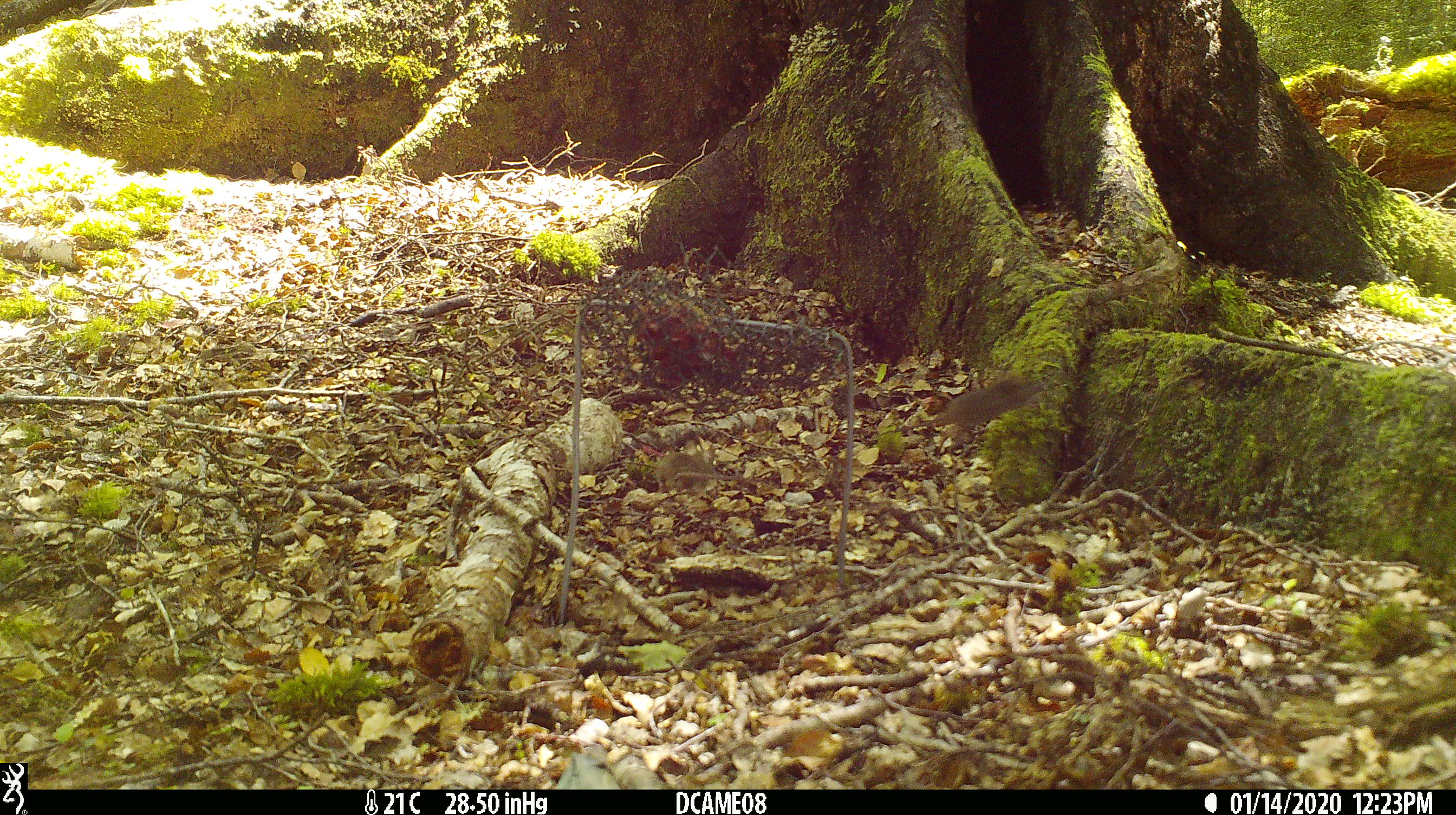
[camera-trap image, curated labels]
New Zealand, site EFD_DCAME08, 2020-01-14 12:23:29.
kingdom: Animalia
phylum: Chordata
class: Mammalia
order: Rodentia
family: Muridae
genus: Mus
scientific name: Mus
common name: mouse